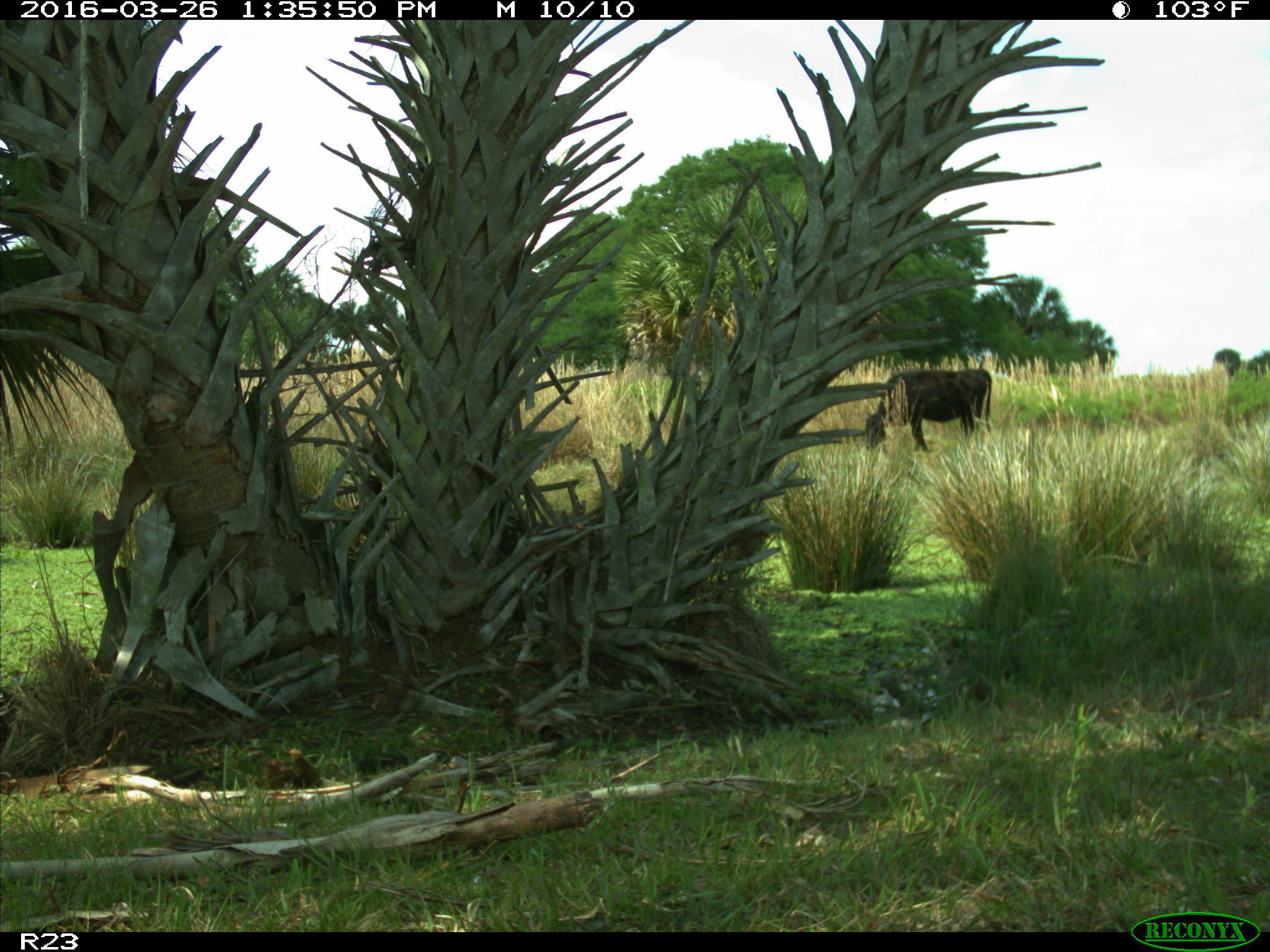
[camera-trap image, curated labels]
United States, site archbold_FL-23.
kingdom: Animalia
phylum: Chordata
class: Mammalia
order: Artiodactyla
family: Bovidae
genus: Bos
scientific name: Bos taurus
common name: domestic cow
Bos taurus (domestic cow).